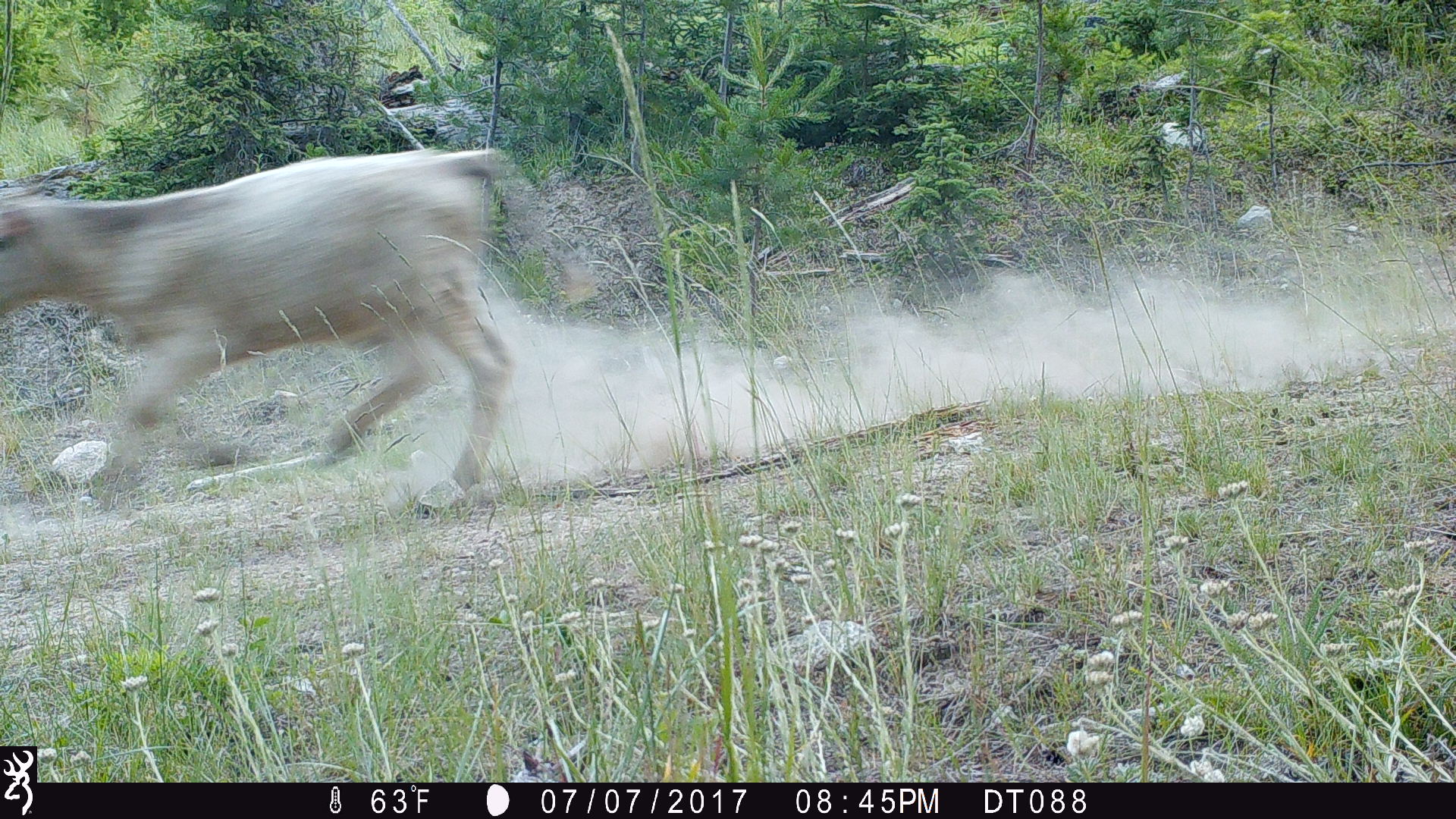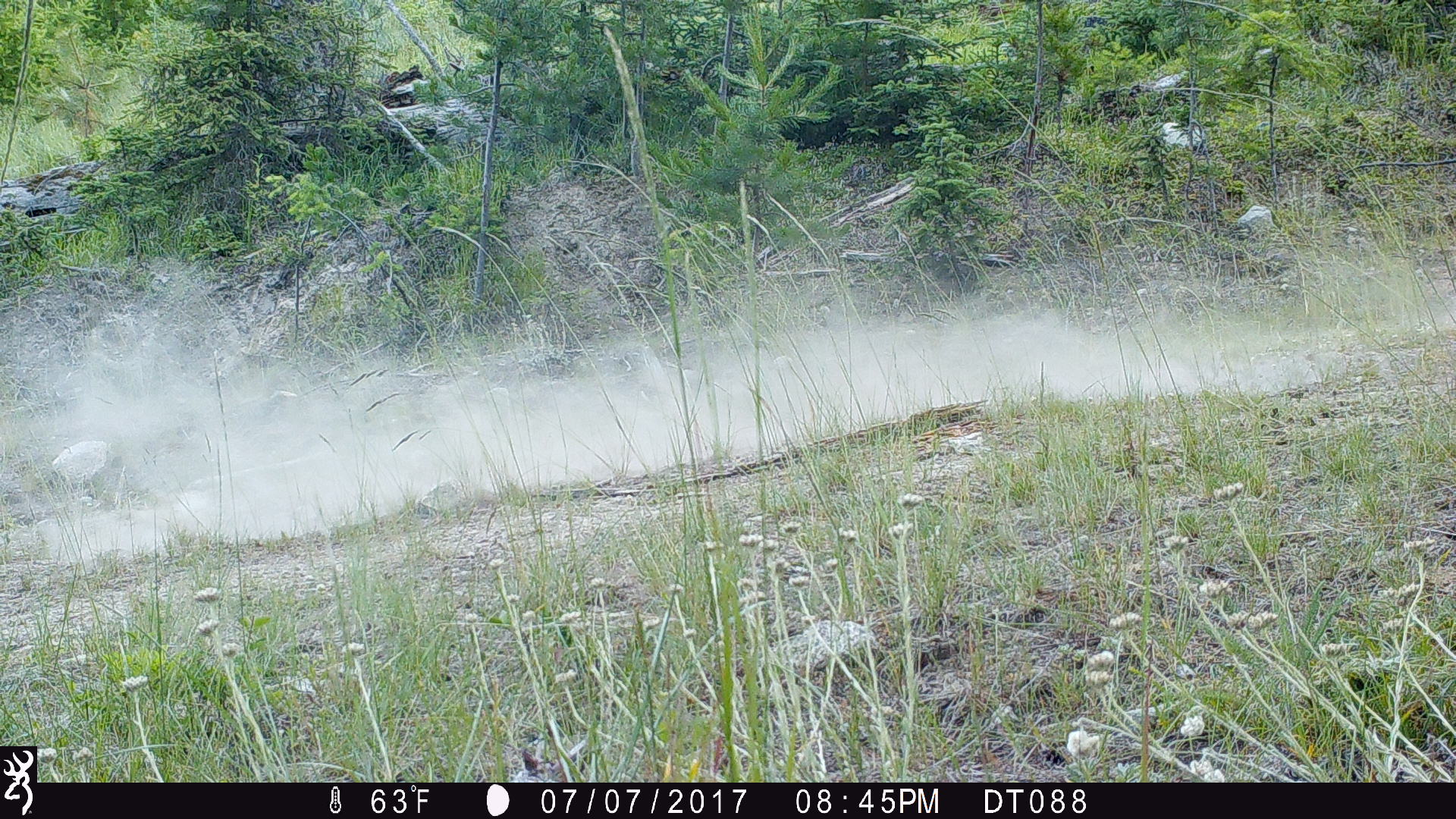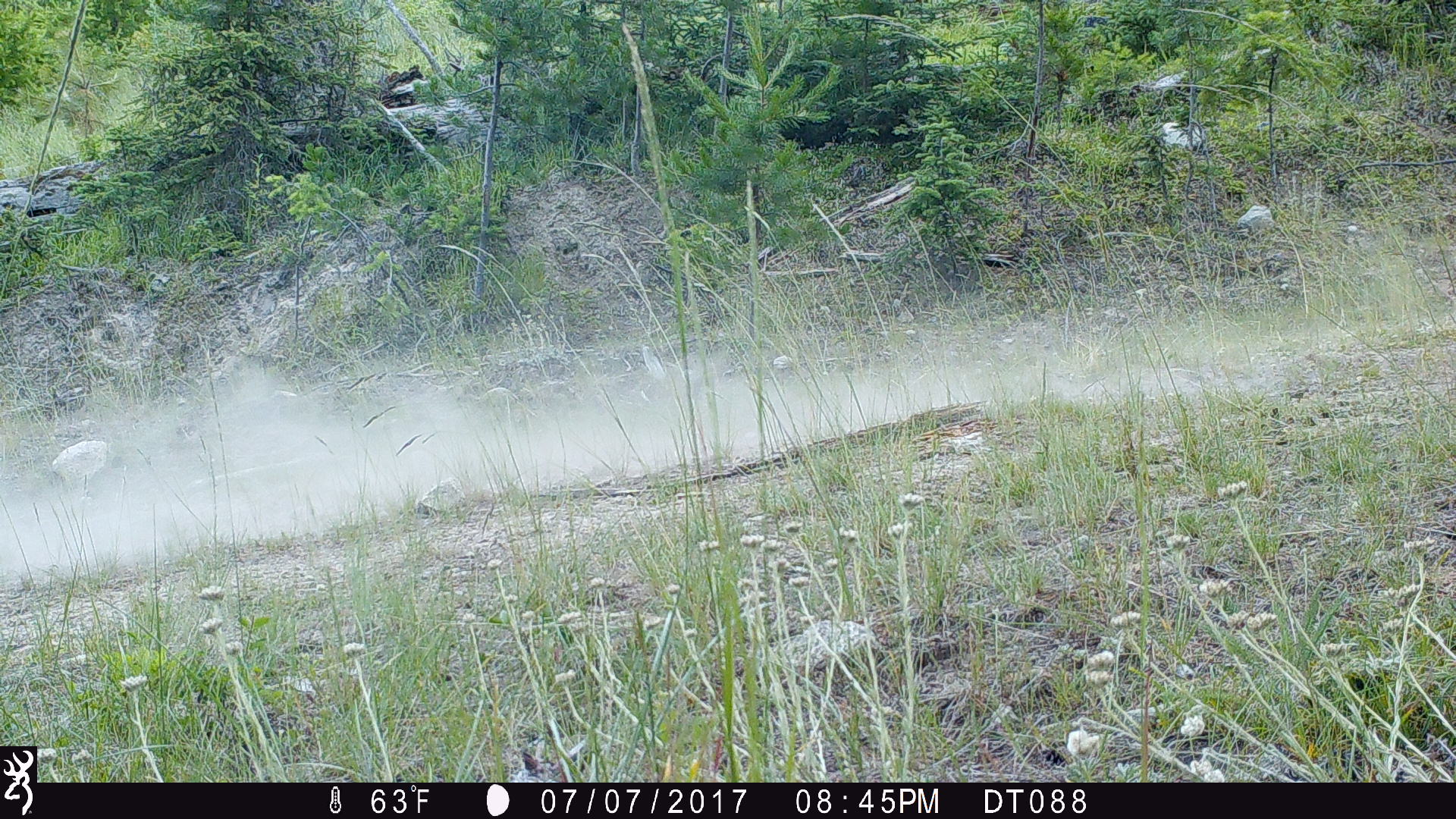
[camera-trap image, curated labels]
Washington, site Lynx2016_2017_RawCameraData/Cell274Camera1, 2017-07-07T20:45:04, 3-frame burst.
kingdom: Animalia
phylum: Chordata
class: Mammalia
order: Artiodactyla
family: Bovidae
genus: Bos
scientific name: Bos taurus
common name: domestic cattle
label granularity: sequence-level